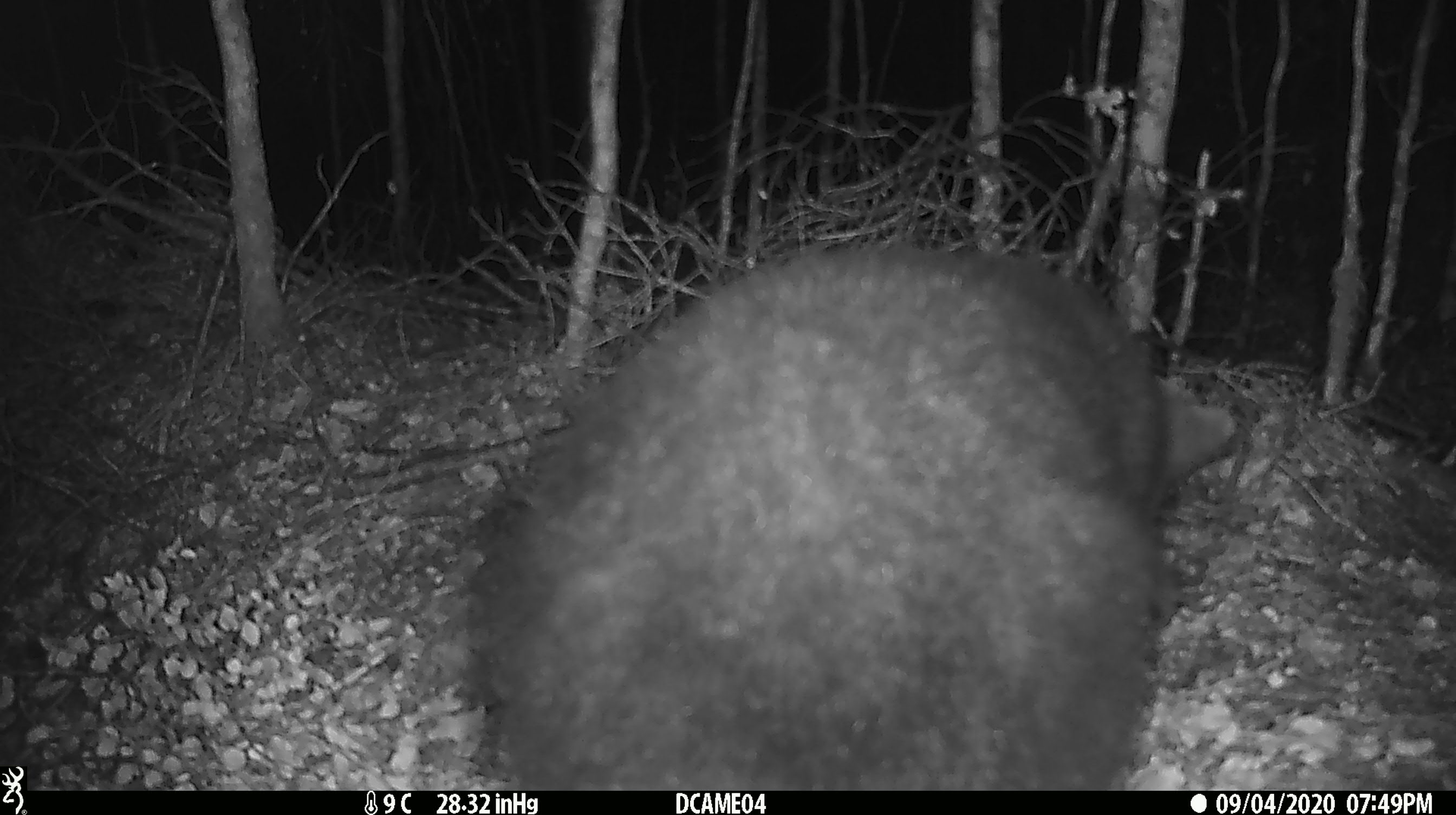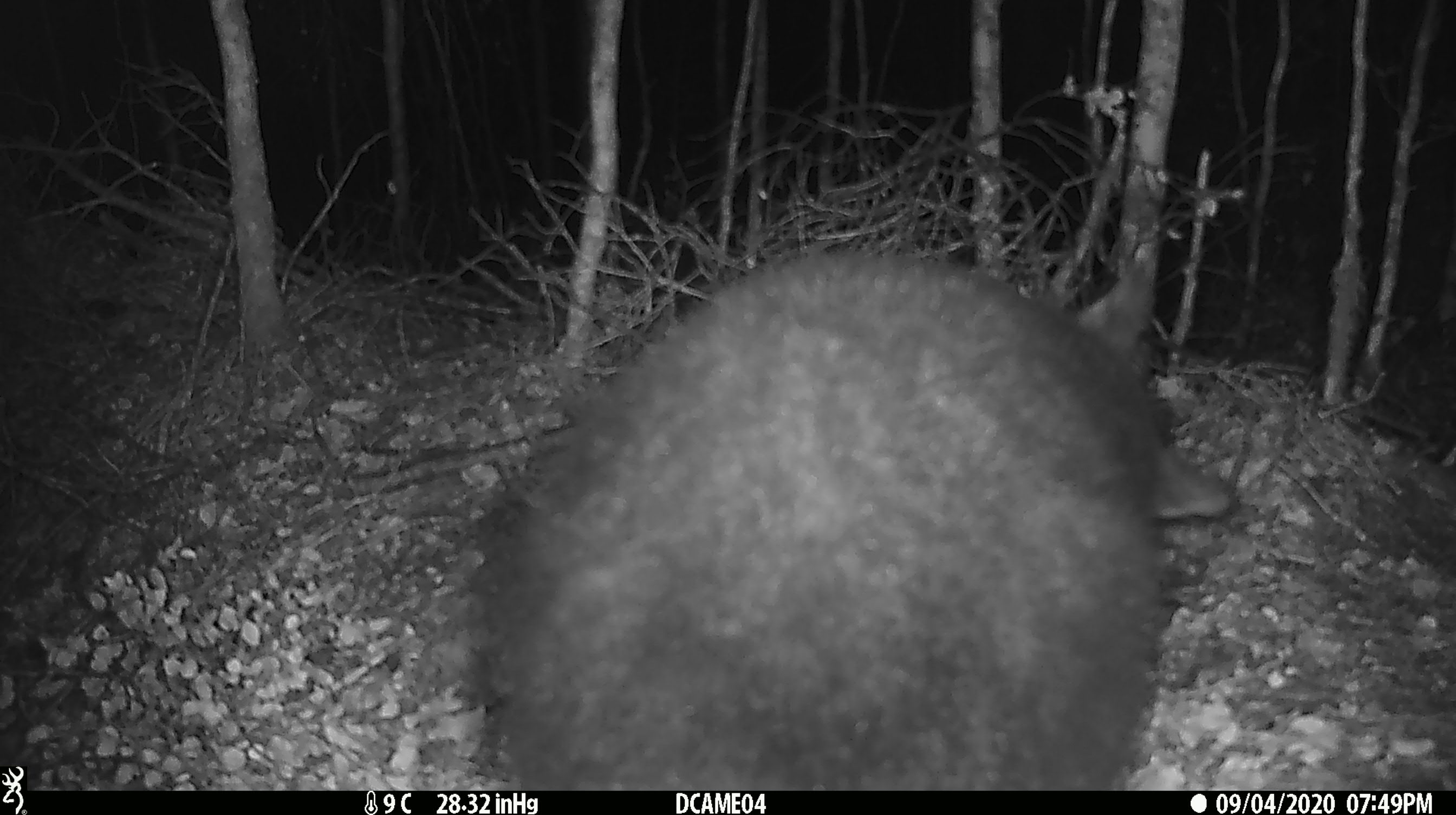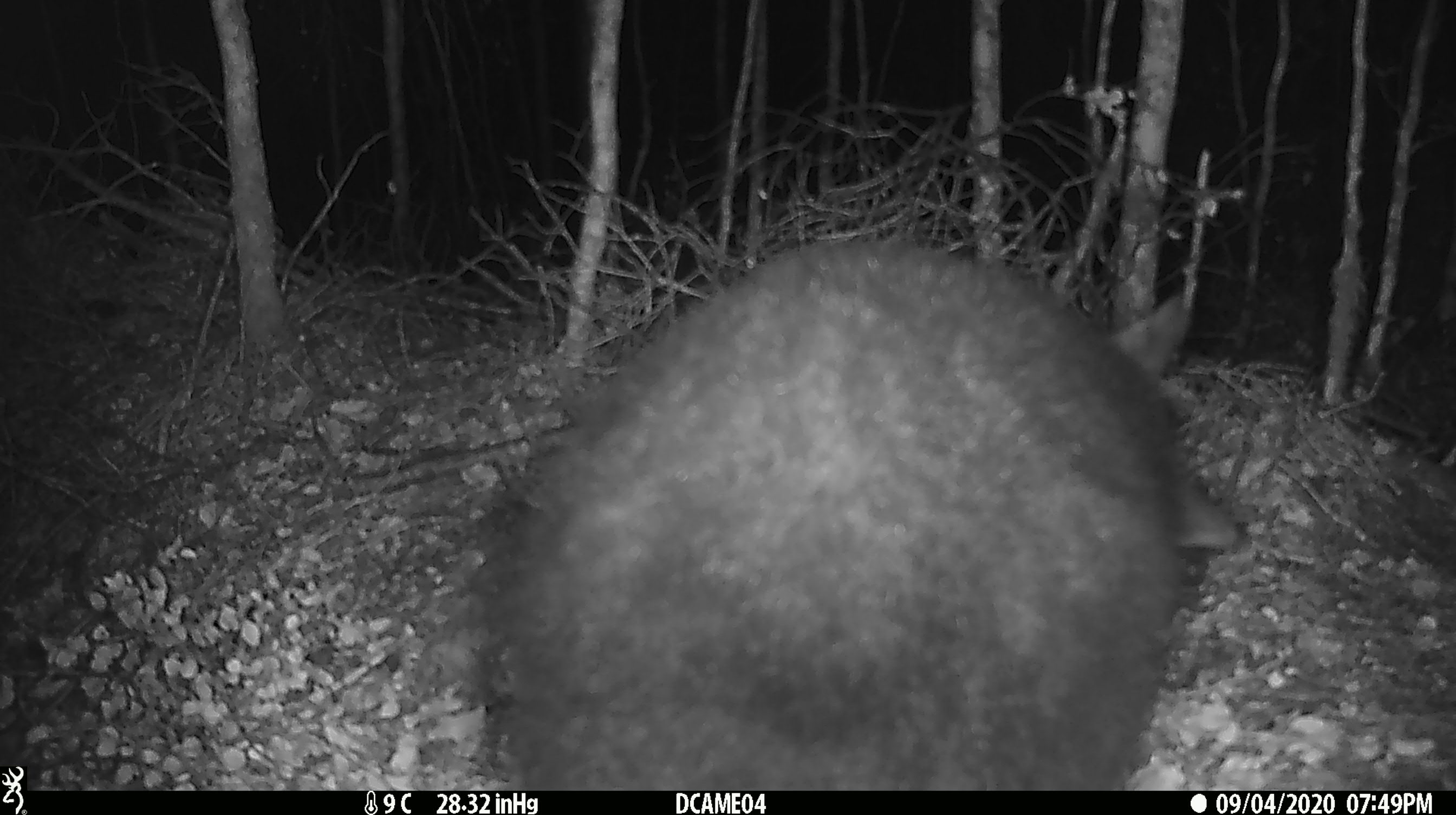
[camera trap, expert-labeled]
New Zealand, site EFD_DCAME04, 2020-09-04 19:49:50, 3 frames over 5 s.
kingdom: Animalia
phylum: Chordata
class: Mammalia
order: Diprotodontia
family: Phalangeridae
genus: Trichosurus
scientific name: Trichosurus vulpecula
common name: common brushtail possum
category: possum